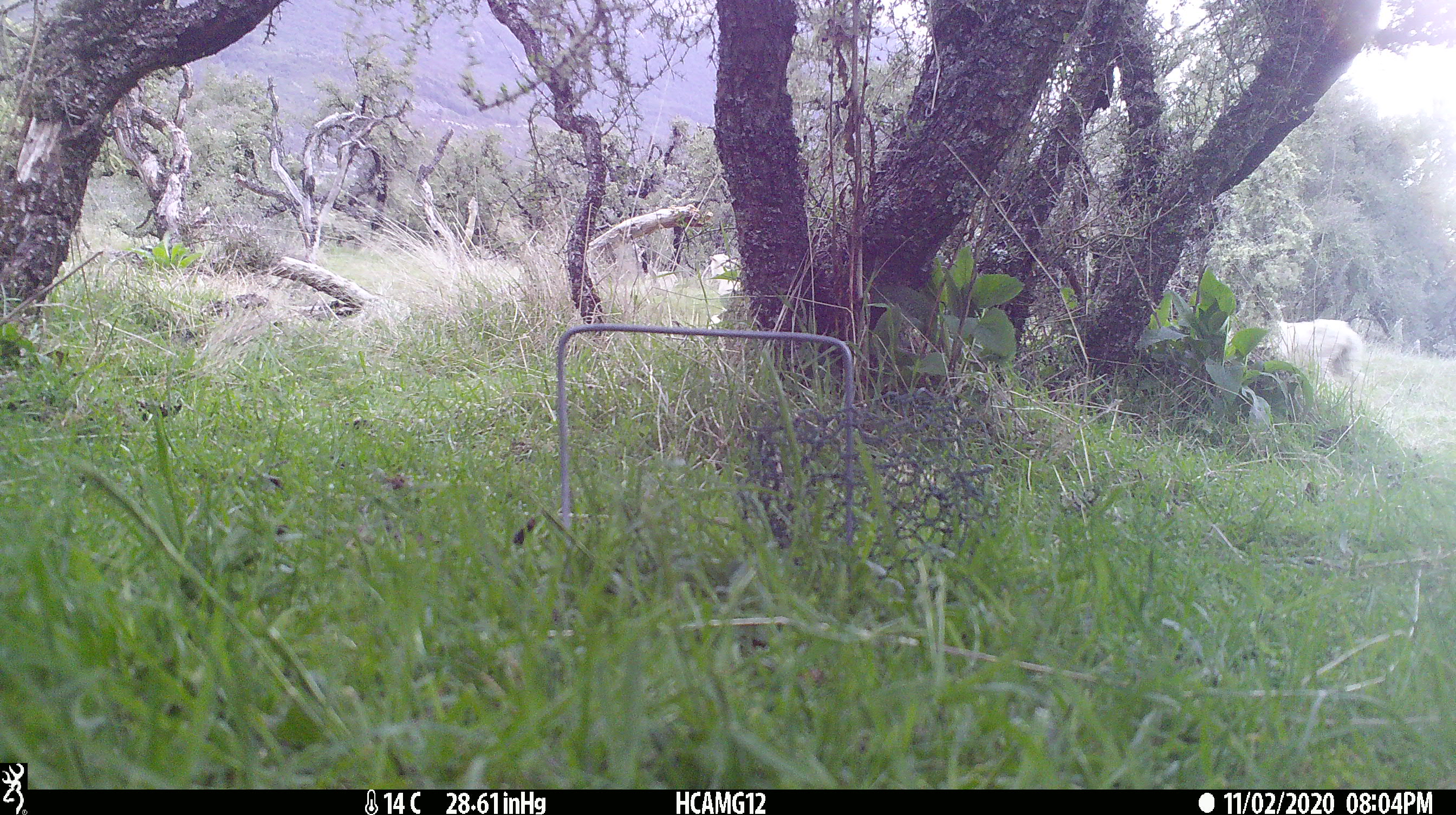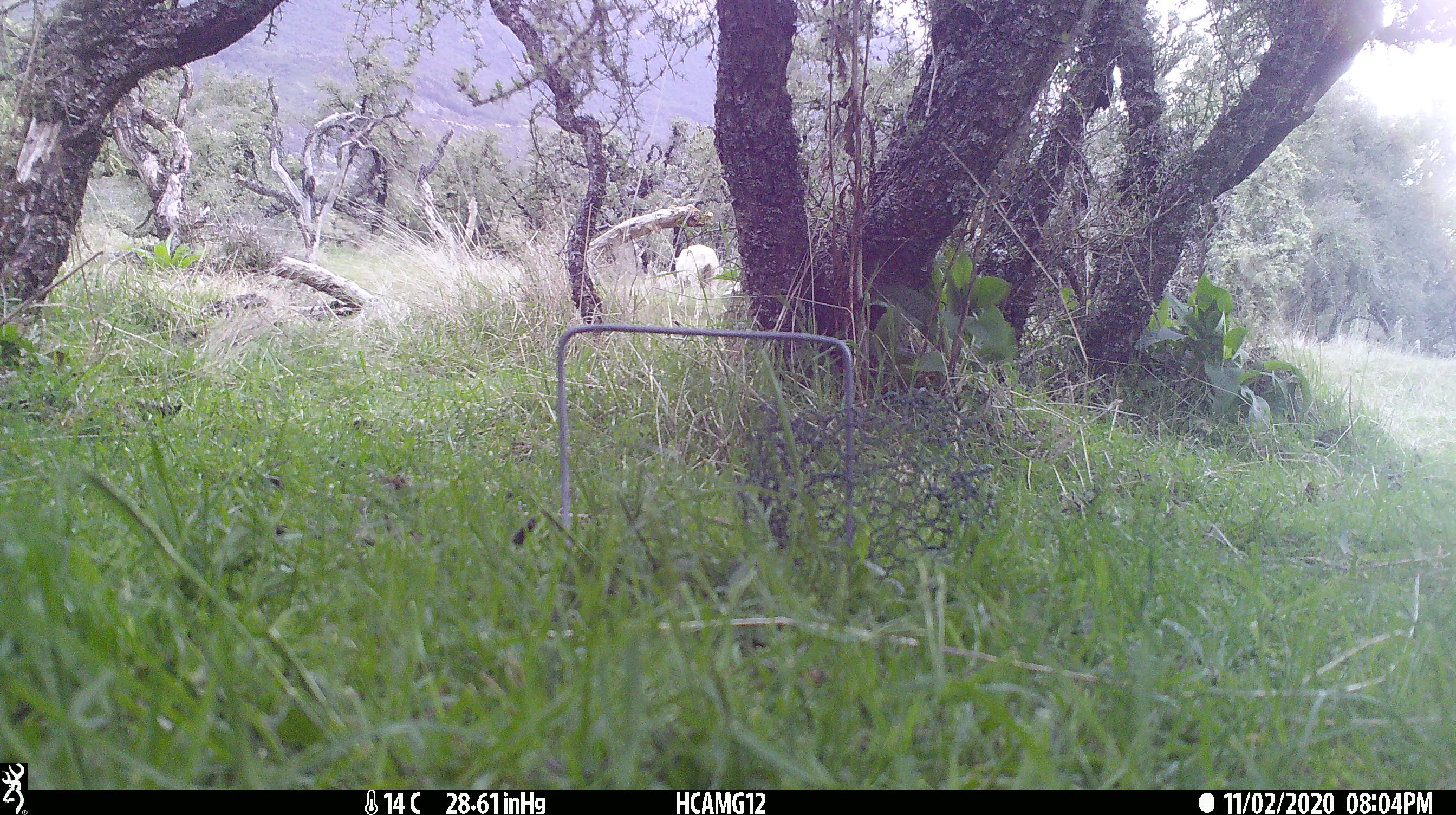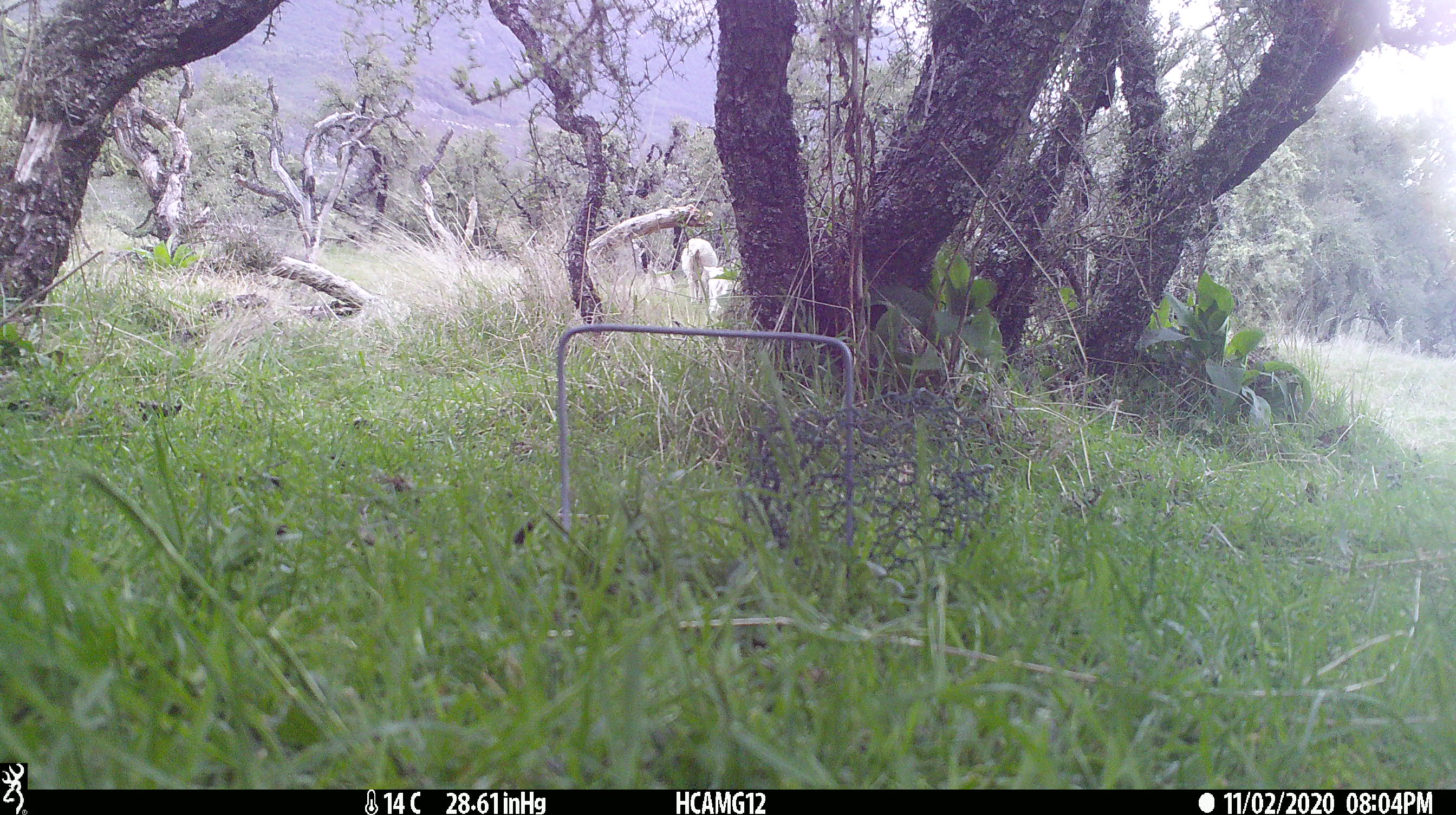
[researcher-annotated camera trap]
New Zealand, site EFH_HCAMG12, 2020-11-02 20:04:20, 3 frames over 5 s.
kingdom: Animalia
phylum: Chordata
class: Mammalia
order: Artiodactyla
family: Bovidae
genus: Ovis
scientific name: Ovis aries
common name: domestic sheep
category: sheep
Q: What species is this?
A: Sheep (domestic sheep) (Ovis aries).